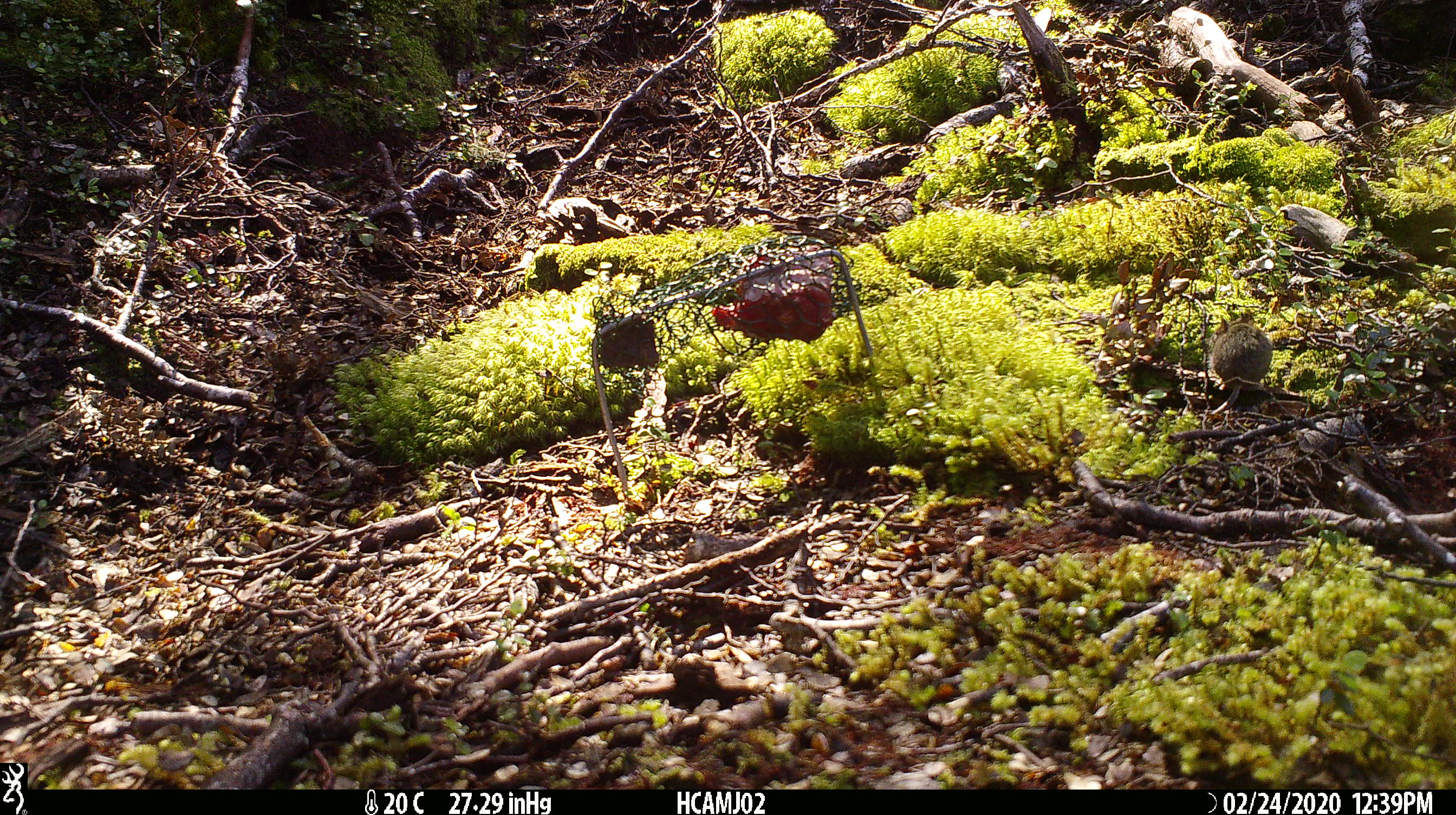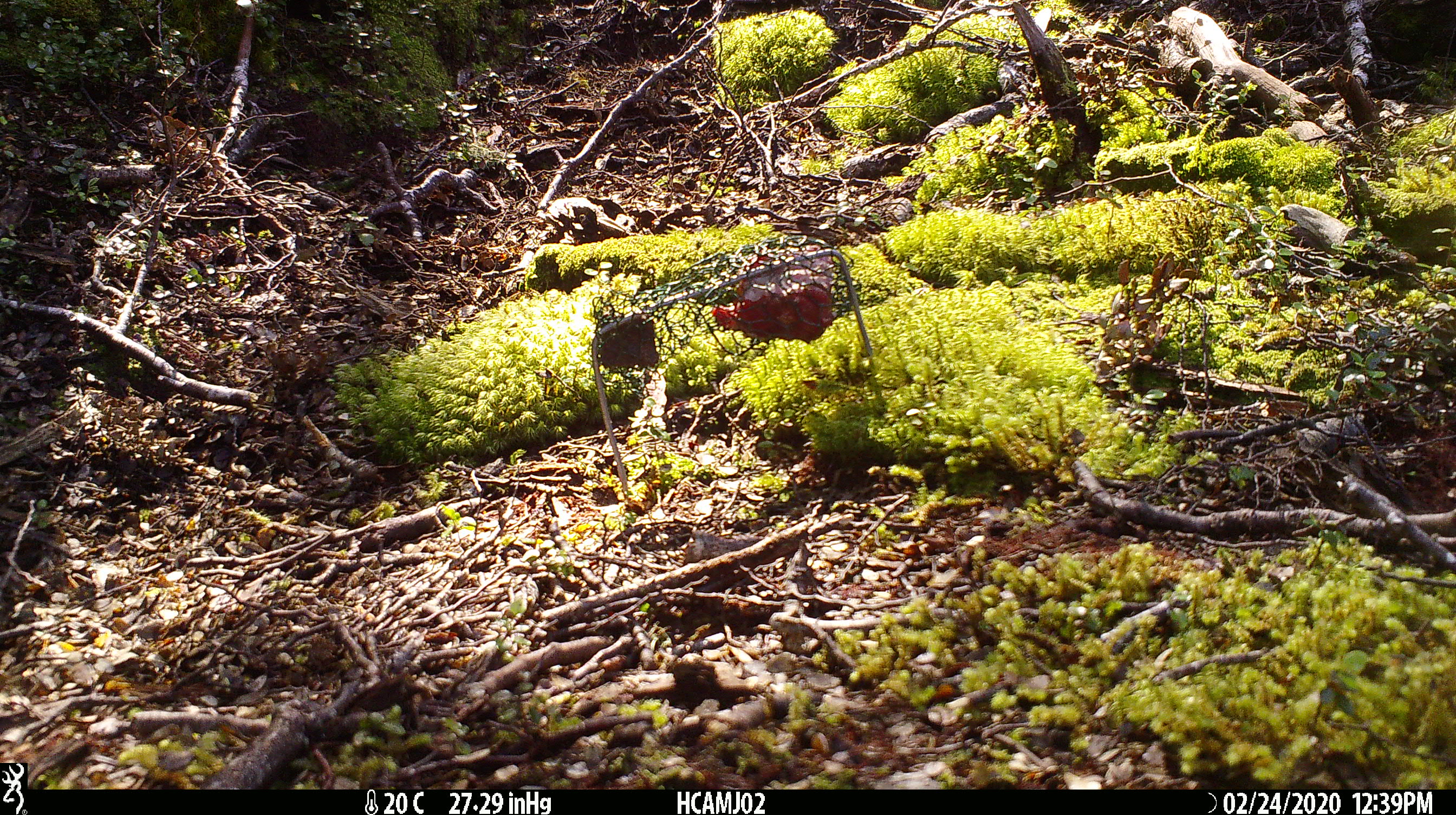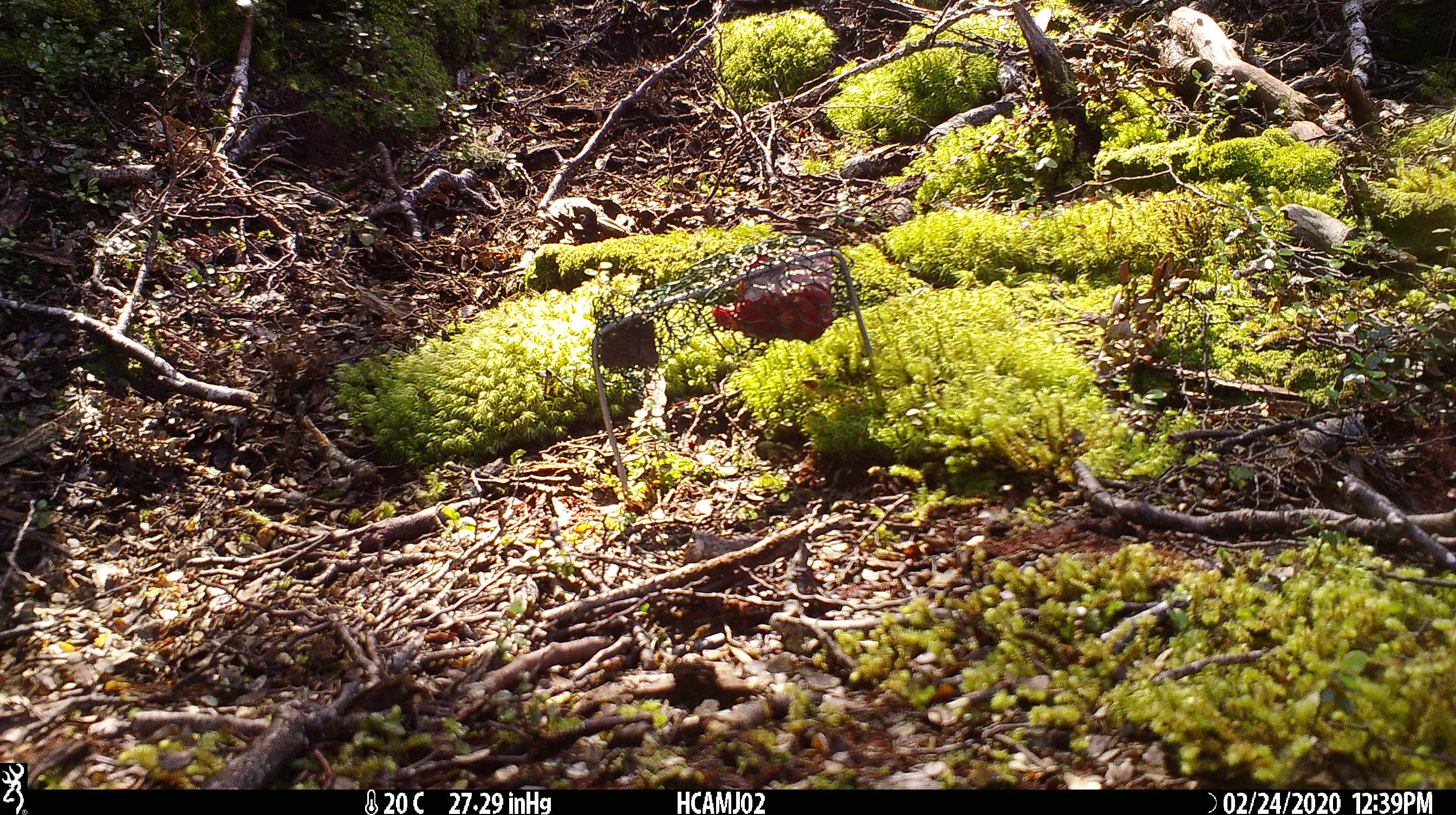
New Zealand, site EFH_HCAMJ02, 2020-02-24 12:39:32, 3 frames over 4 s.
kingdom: Animalia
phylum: Chordata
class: Mammalia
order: Rodentia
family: Muridae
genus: Mus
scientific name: Mus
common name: mouse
Mouse (Mus).